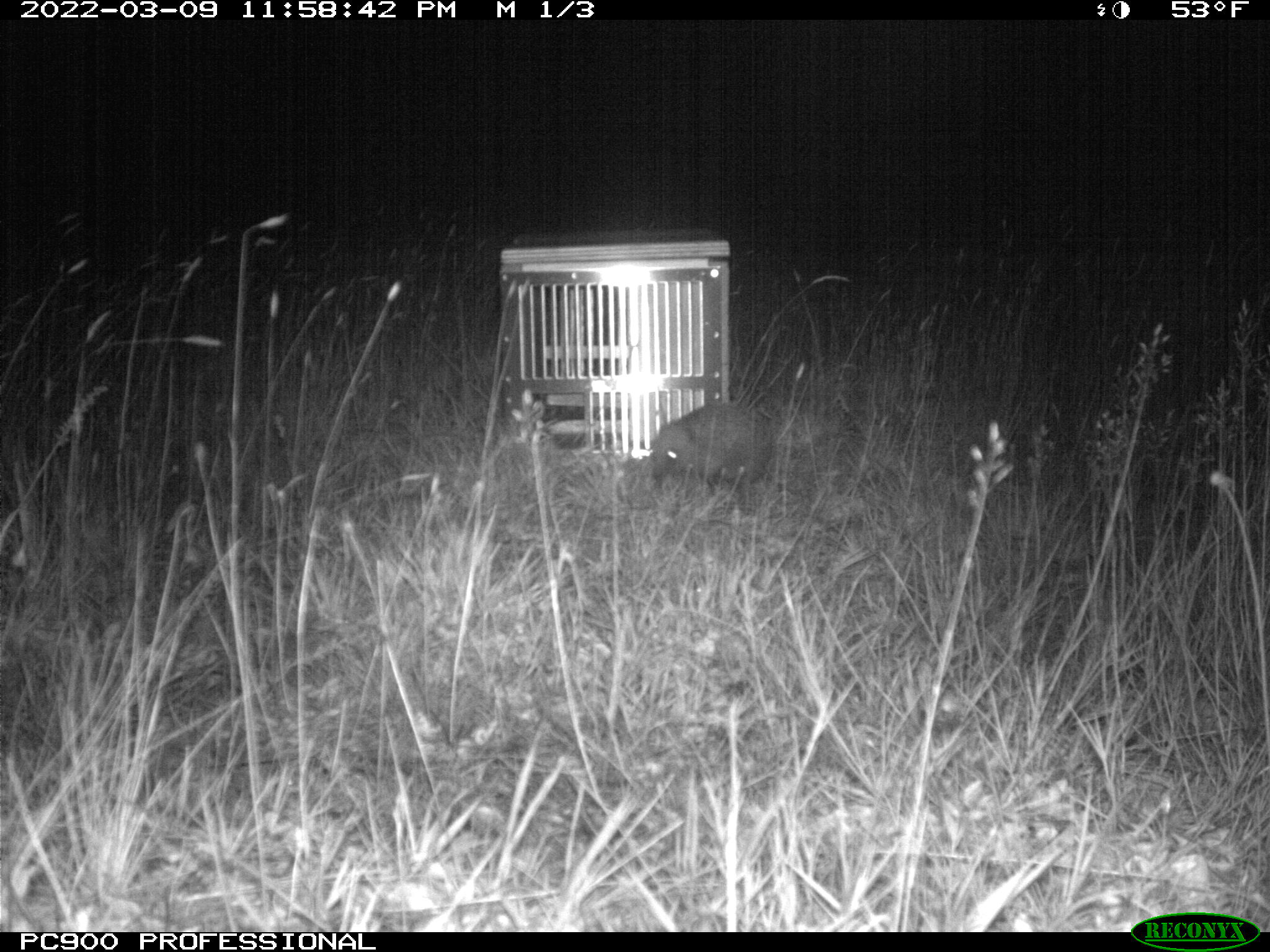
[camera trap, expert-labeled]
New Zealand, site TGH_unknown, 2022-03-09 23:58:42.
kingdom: Animalia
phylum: Chordata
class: Mammalia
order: Eulipotyphla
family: Erinaceidae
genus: Erinaceus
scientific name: Erinaceus europaeus europaeus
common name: european hedgehog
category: hedgehog